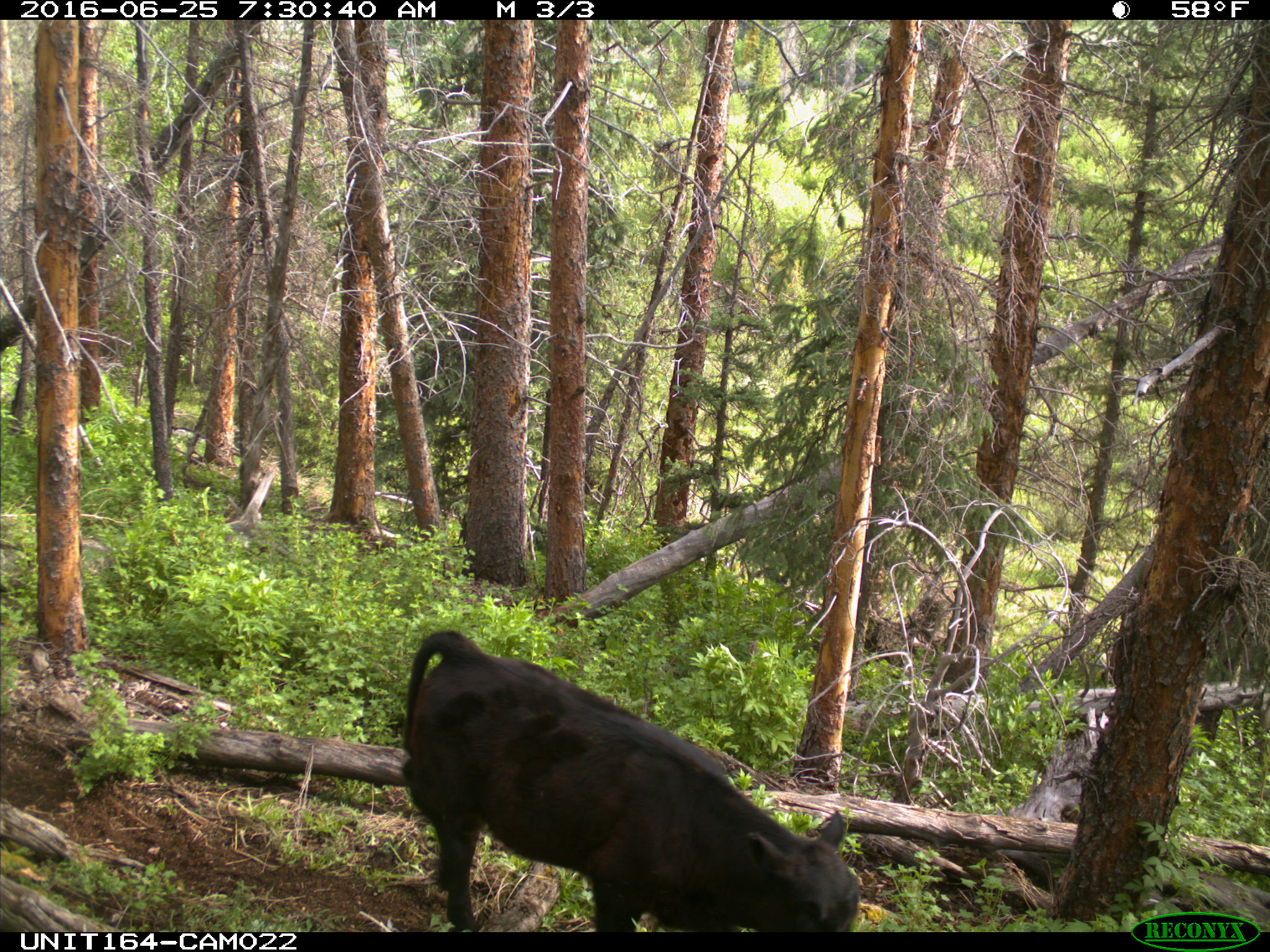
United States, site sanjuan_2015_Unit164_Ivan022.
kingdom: Animalia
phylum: Chordata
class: Mammalia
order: Artiodactyla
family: Bovidae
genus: Bos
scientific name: Bos taurus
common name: domestic cow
Bos taurus (domestic cow).